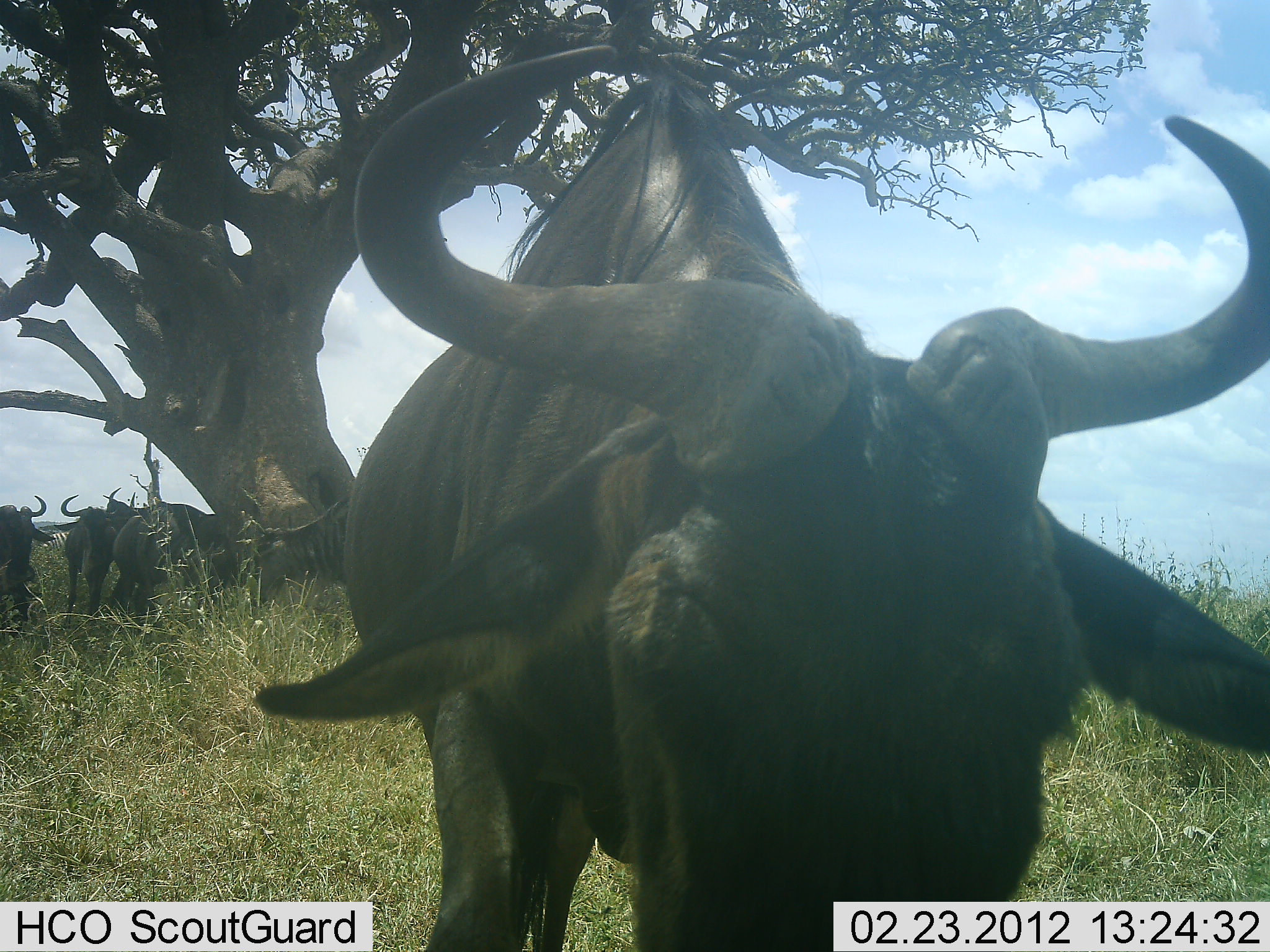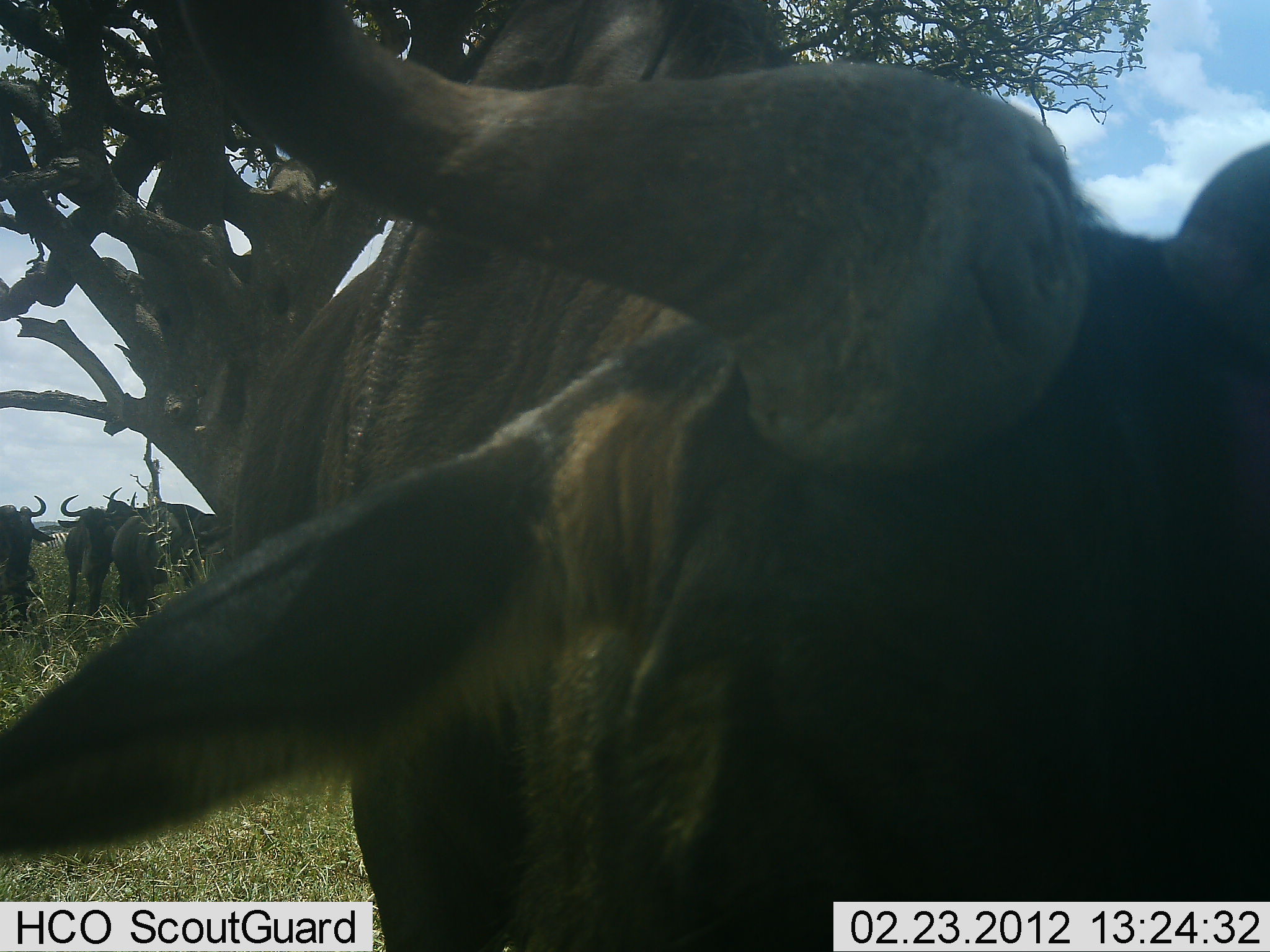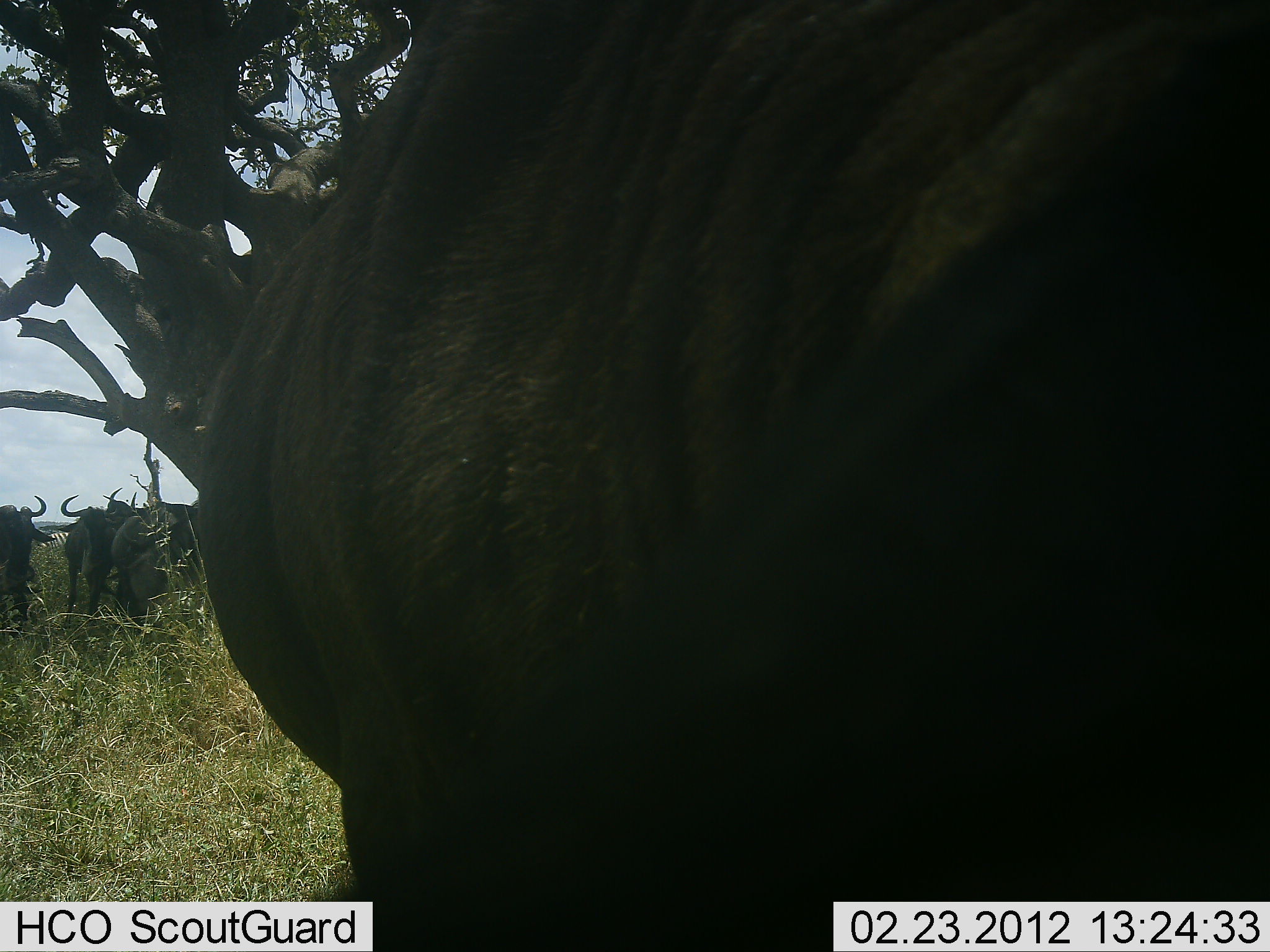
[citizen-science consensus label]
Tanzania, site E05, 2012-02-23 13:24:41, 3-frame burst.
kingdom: Animalia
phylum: Chordata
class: Mammalia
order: Artiodactyla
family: Bovidae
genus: Connochaetes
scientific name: Connochaetes taurinus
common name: blue wildebeest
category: wildebeest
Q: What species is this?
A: Wildebeest (blue wildebeest) (Connochaetes taurinus).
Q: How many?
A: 5.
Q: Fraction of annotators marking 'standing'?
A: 76%.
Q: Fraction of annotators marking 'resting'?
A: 12%.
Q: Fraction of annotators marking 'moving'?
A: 65%.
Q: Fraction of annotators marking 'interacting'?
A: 6%.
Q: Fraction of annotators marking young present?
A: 0%.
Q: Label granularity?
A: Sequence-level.